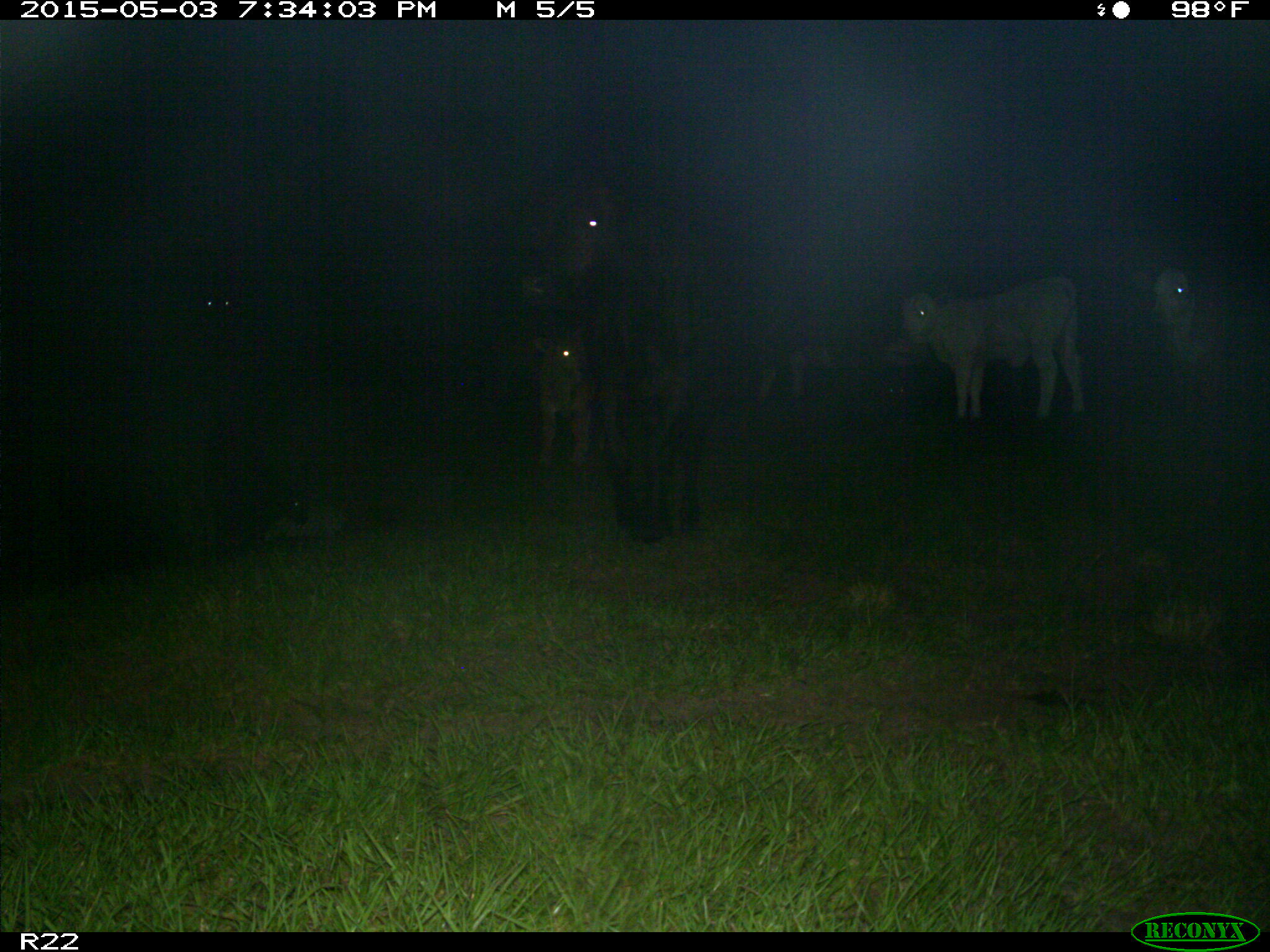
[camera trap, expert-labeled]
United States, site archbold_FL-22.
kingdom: Animalia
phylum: Chordata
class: Mammalia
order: Artiodactyla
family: Bovidae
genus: Bos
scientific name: Bos taurus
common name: domestic cow